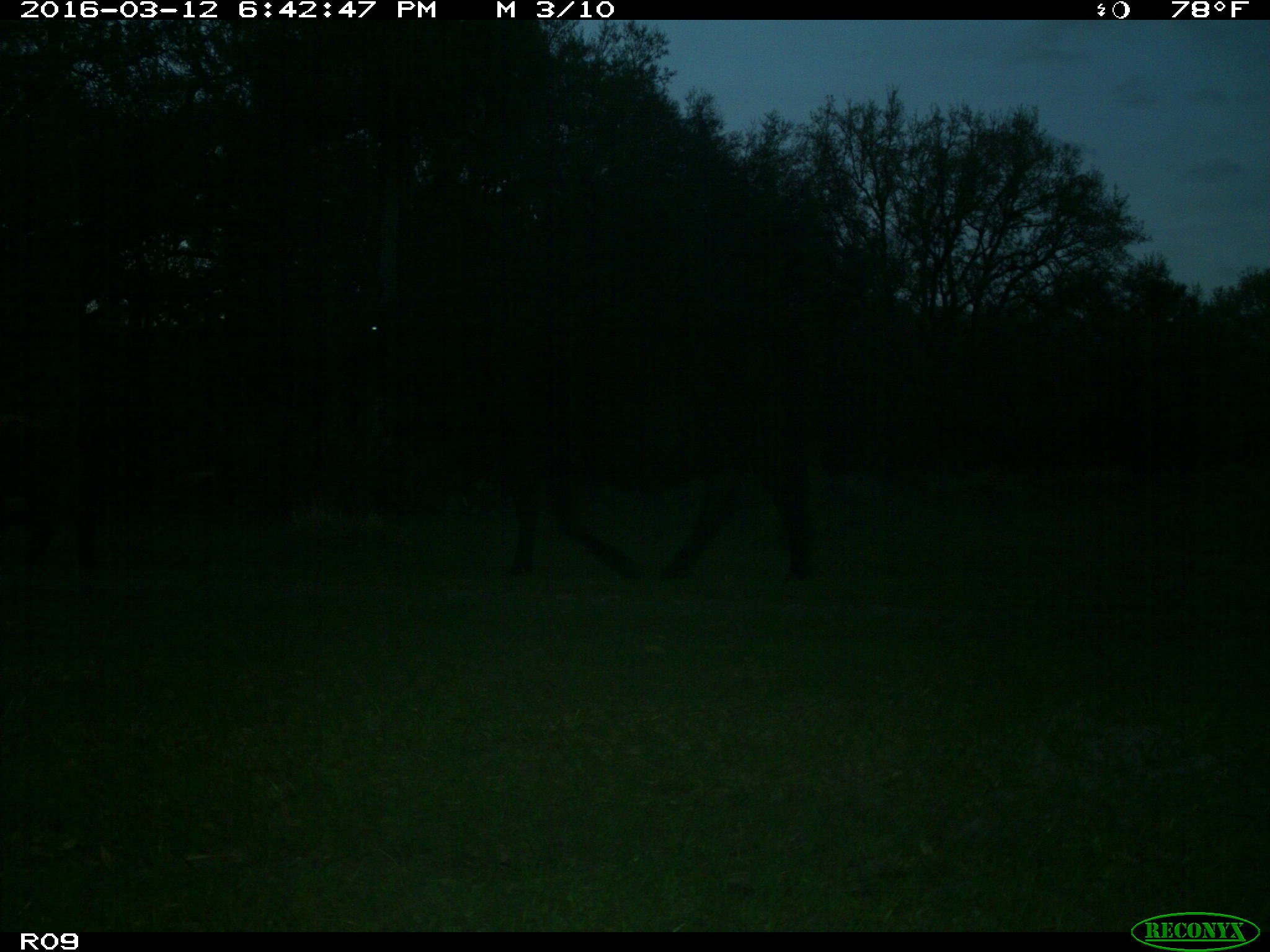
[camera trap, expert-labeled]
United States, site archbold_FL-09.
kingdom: Animalia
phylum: Chordata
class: Mammalia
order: Artiodactyla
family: Bovidae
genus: Bos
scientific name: Bos taurus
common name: domestic cow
Bos taurus (domestic cow).